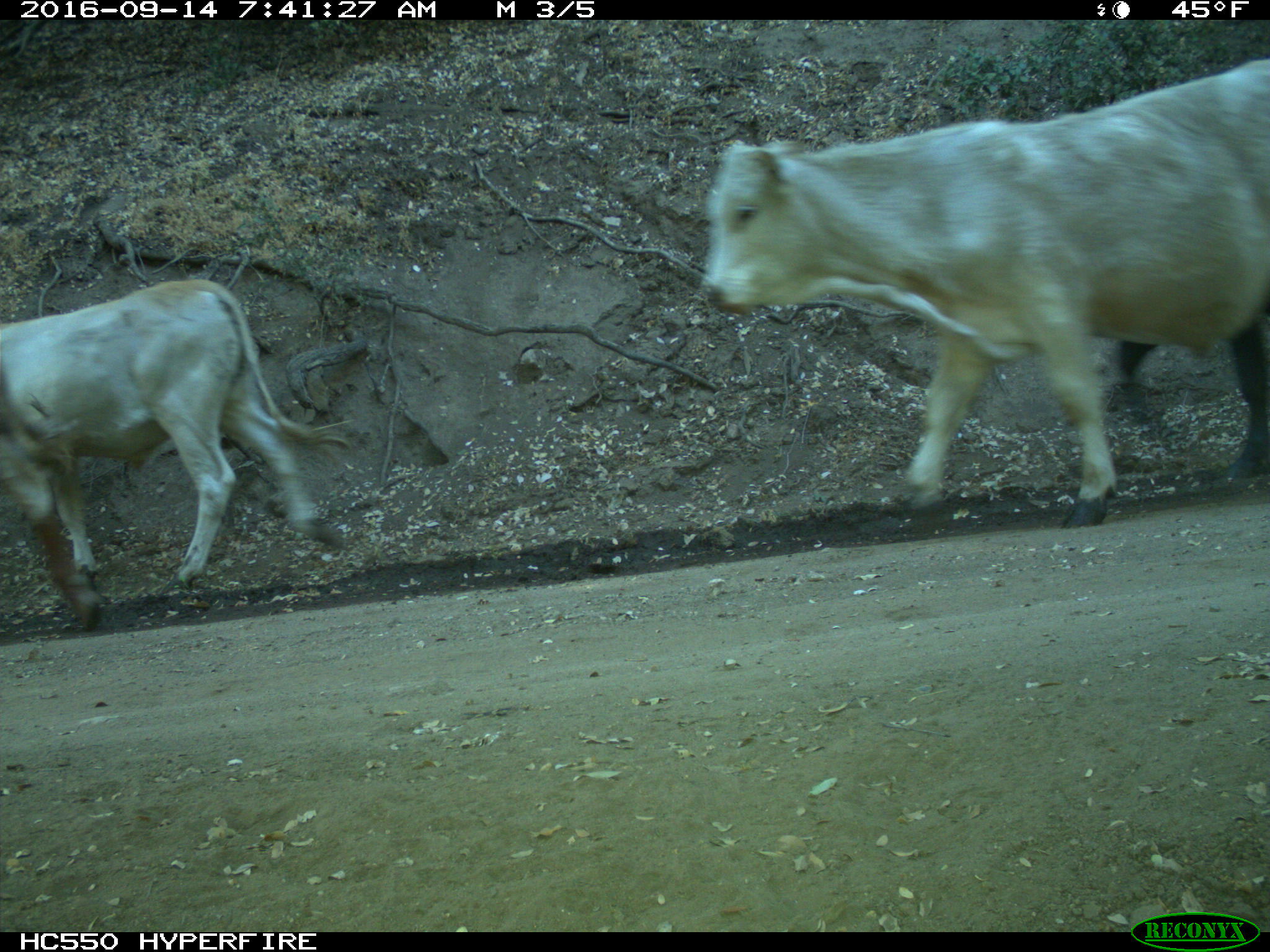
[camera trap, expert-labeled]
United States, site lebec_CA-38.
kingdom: Animalia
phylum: Chordata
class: Mammalia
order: Artiodactyla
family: Bovidae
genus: Bos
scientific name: Bos taurus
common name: domestic cow